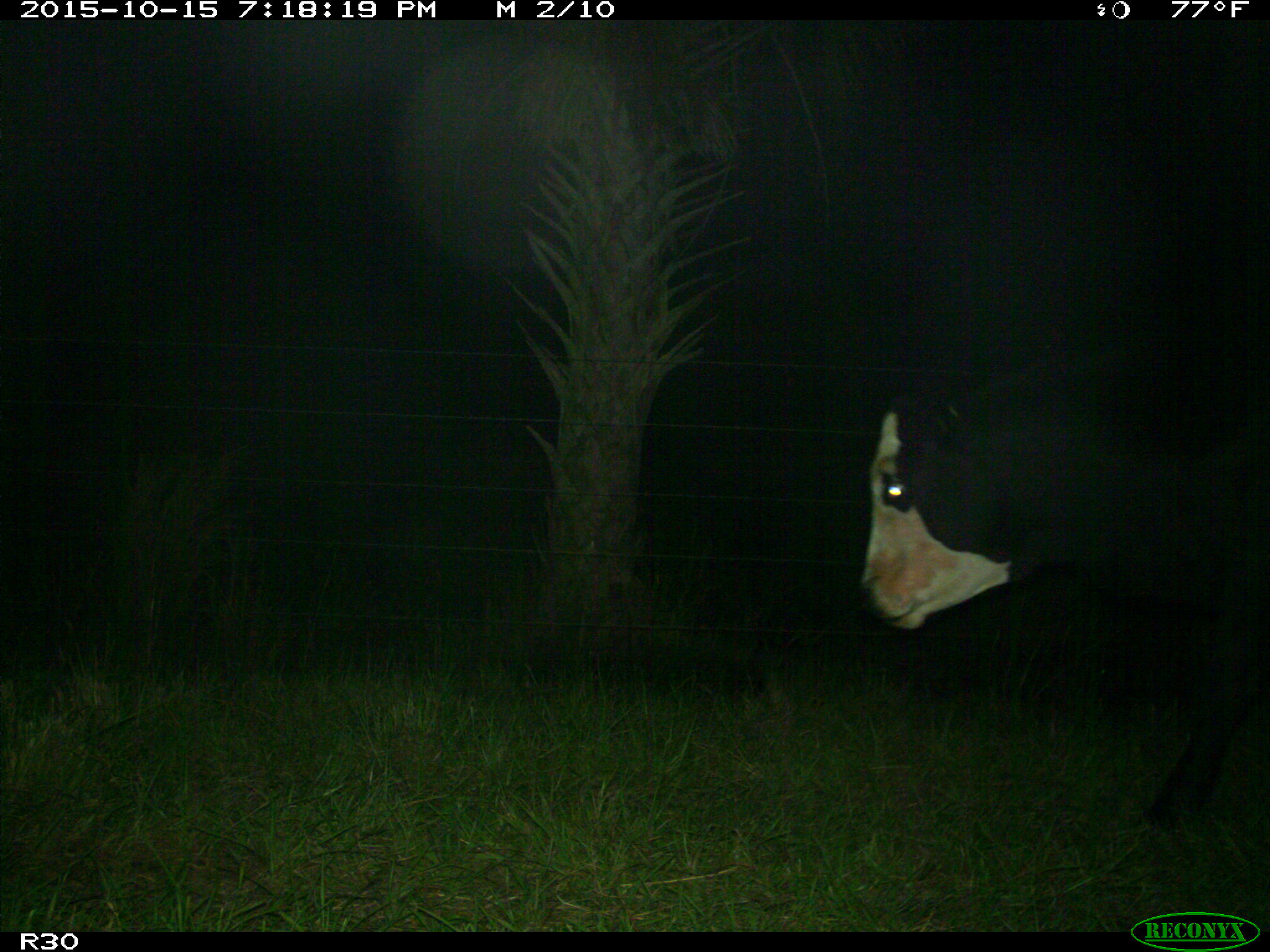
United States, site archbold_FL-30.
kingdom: Animalia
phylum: Chordata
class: Mammalia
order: Artiodactyla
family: Bovidae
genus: Bos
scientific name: Bos taurus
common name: domestic cow